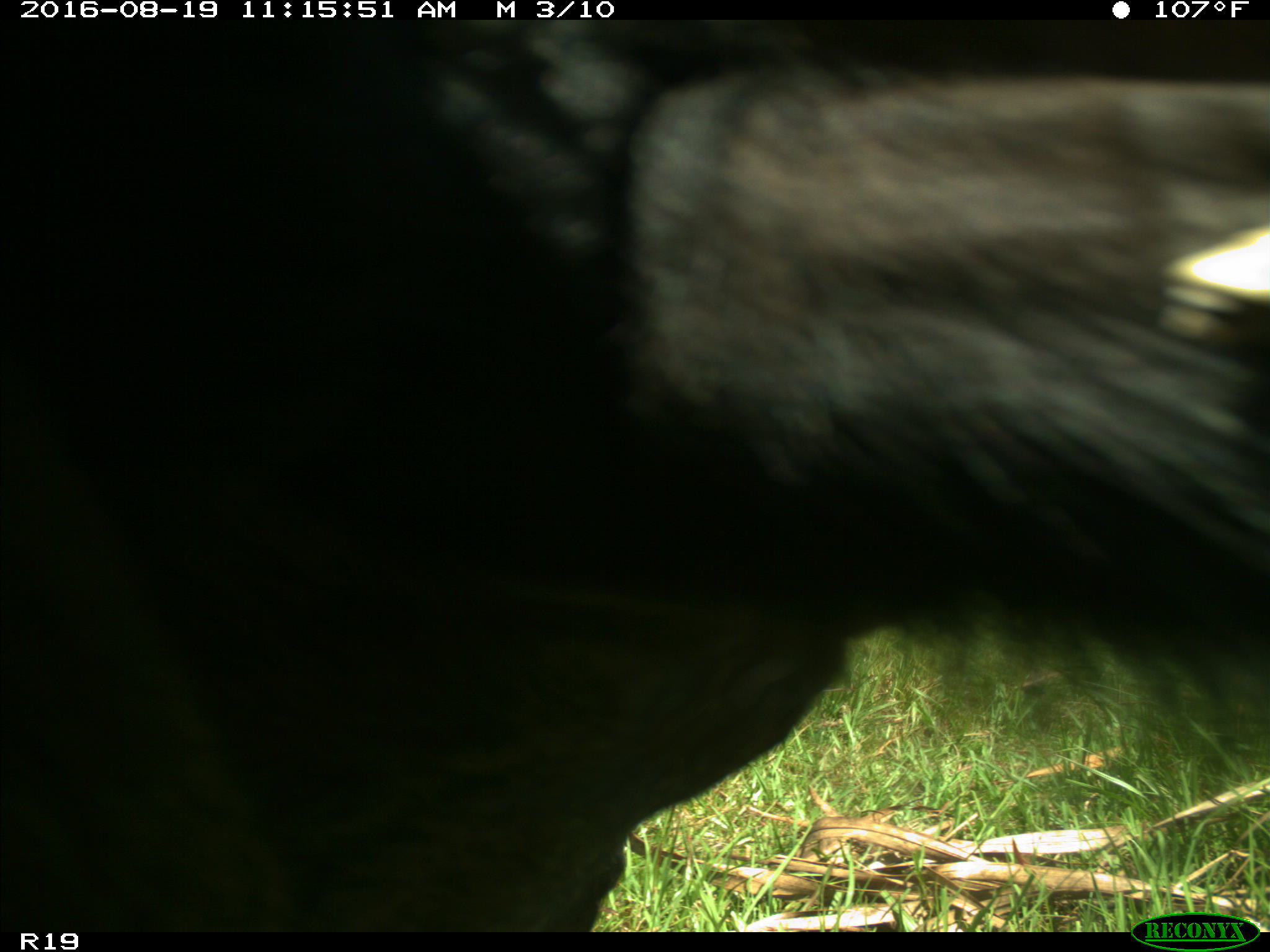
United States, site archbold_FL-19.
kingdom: Animalia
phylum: Chordata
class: Mammalia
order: Artiodactyla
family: Bovidae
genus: Bos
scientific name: Bos taurus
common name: domestic cow